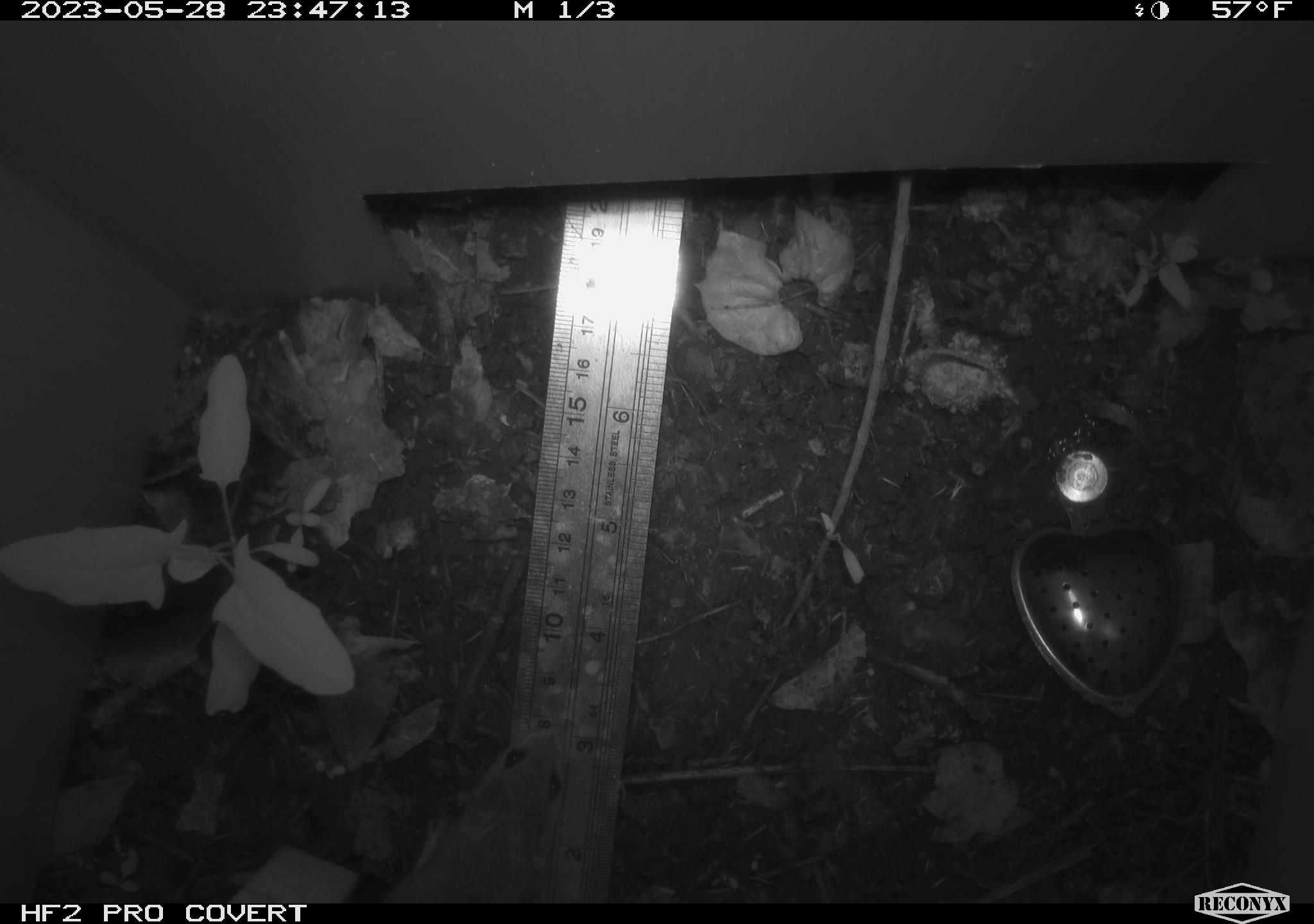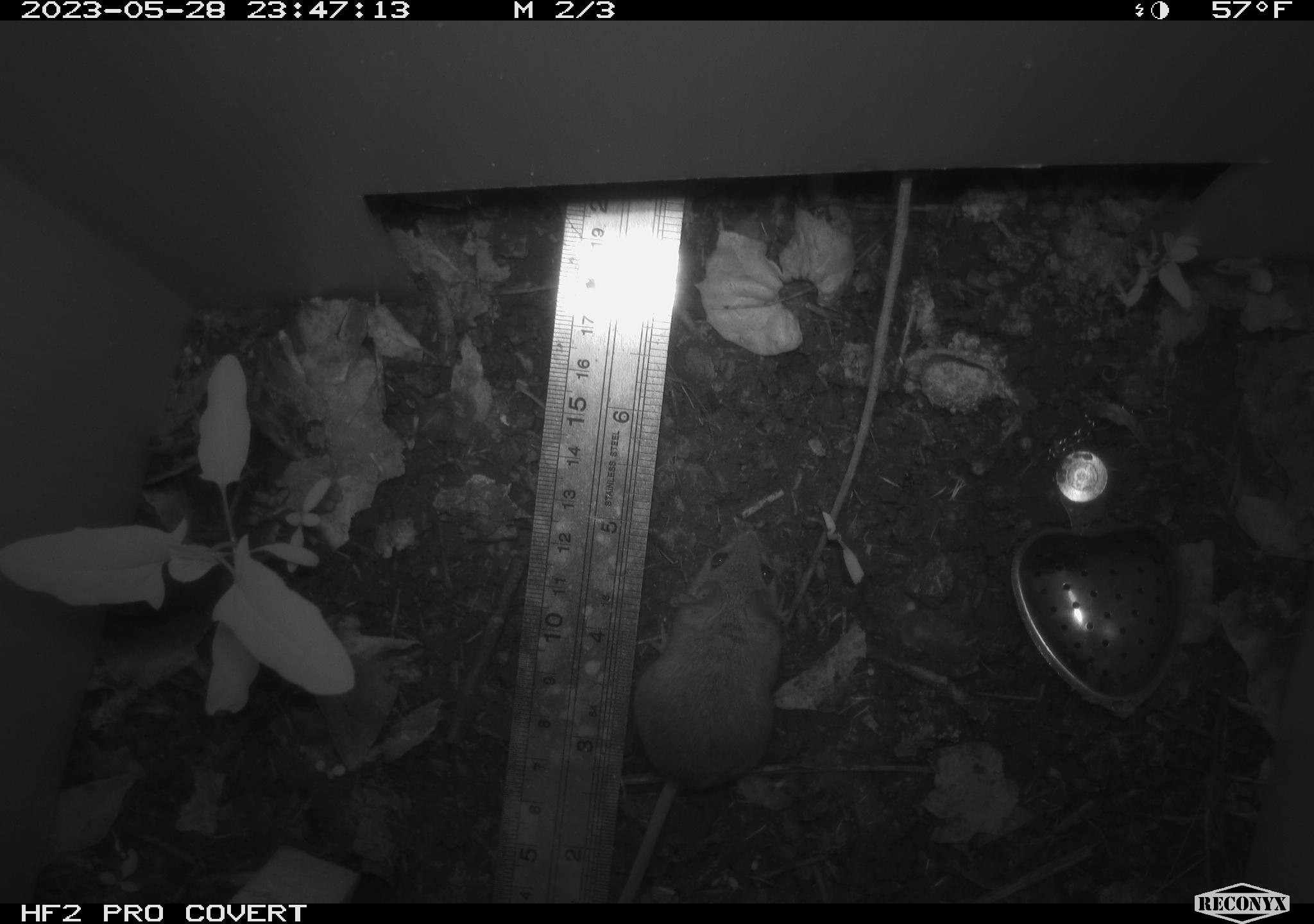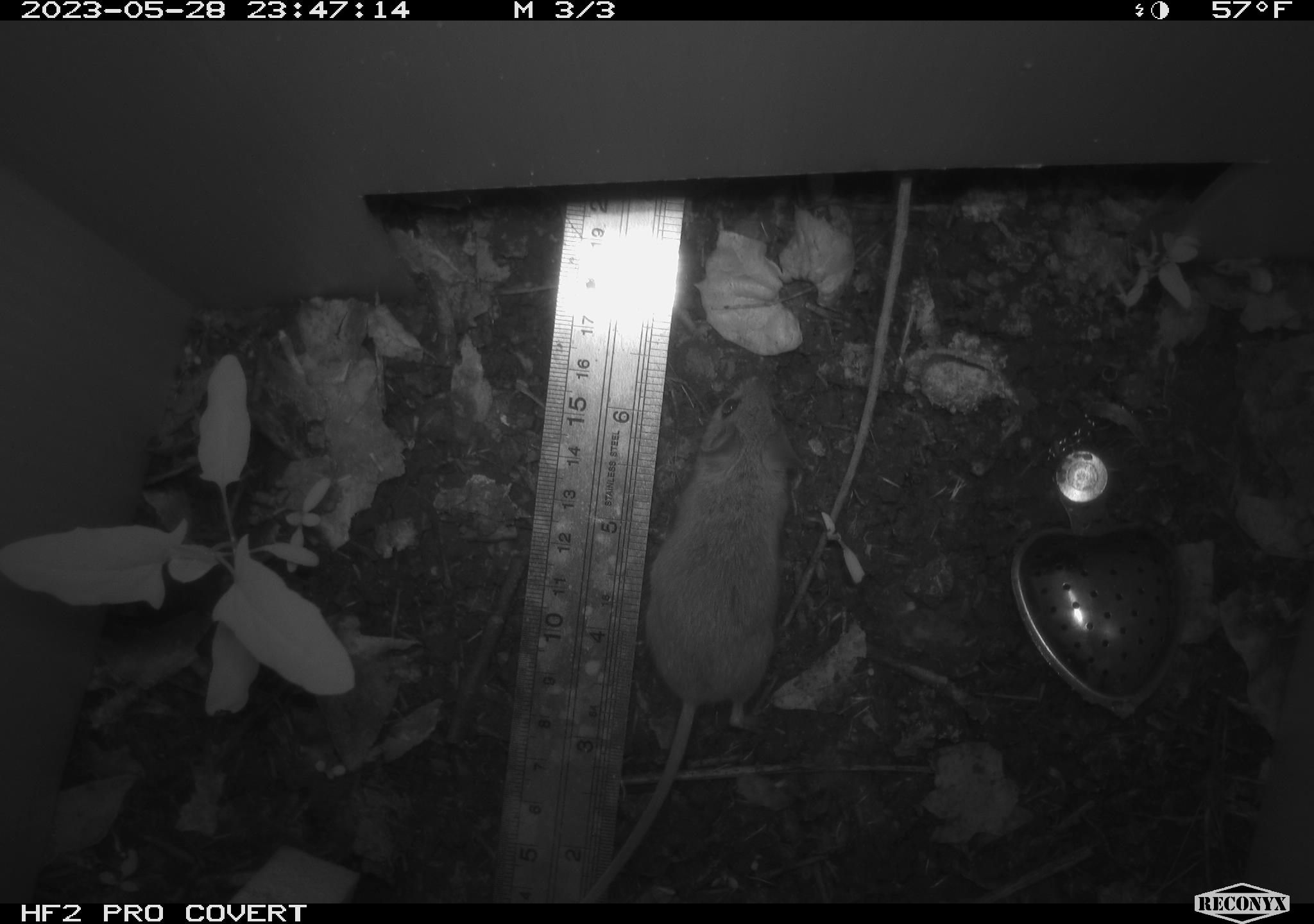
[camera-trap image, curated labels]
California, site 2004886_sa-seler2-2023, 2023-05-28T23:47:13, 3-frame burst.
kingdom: Animalia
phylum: Chordata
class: Mammalia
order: Rodentia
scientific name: Rodentia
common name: mouse species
Mouse species (Rodentia).